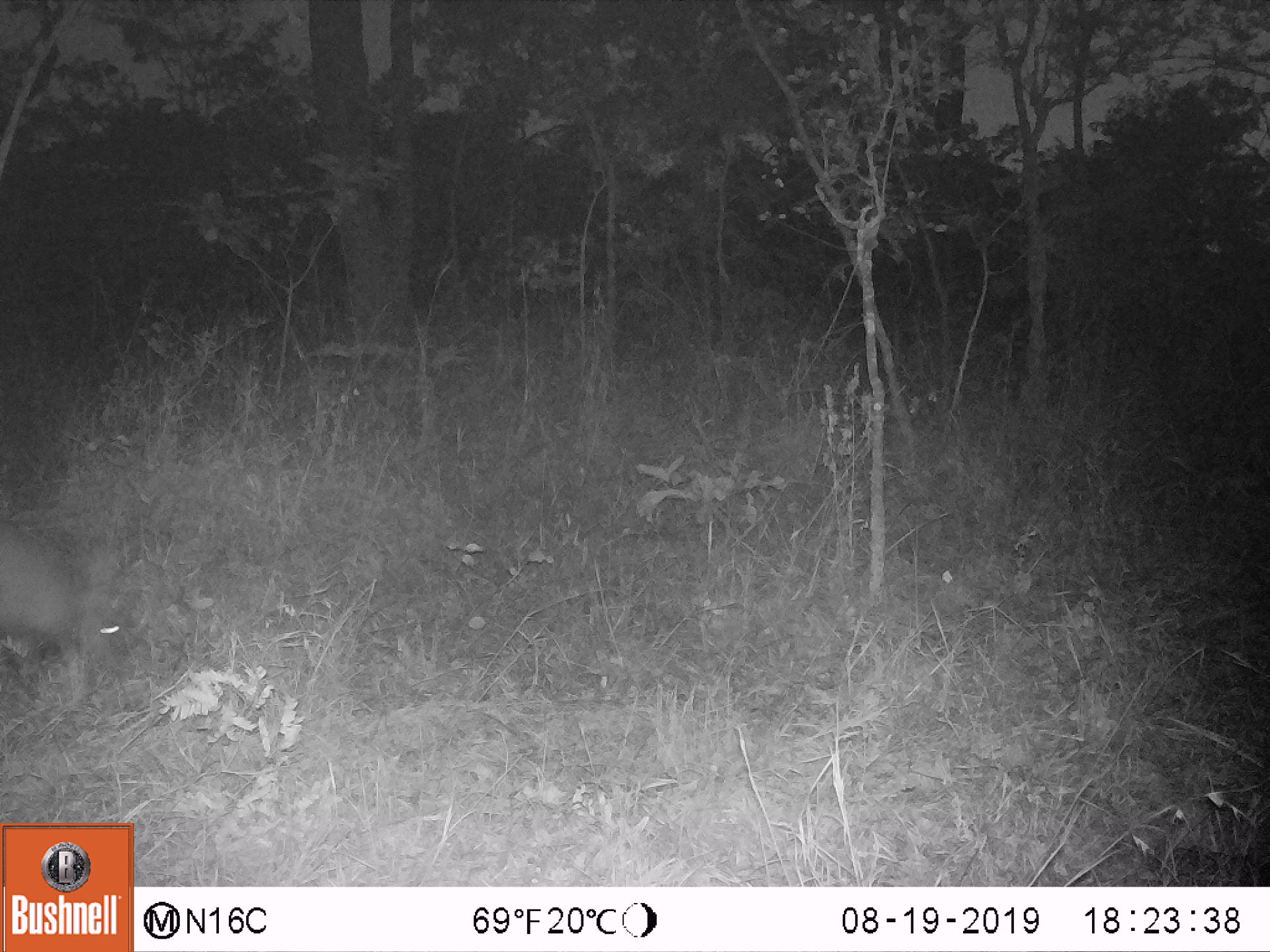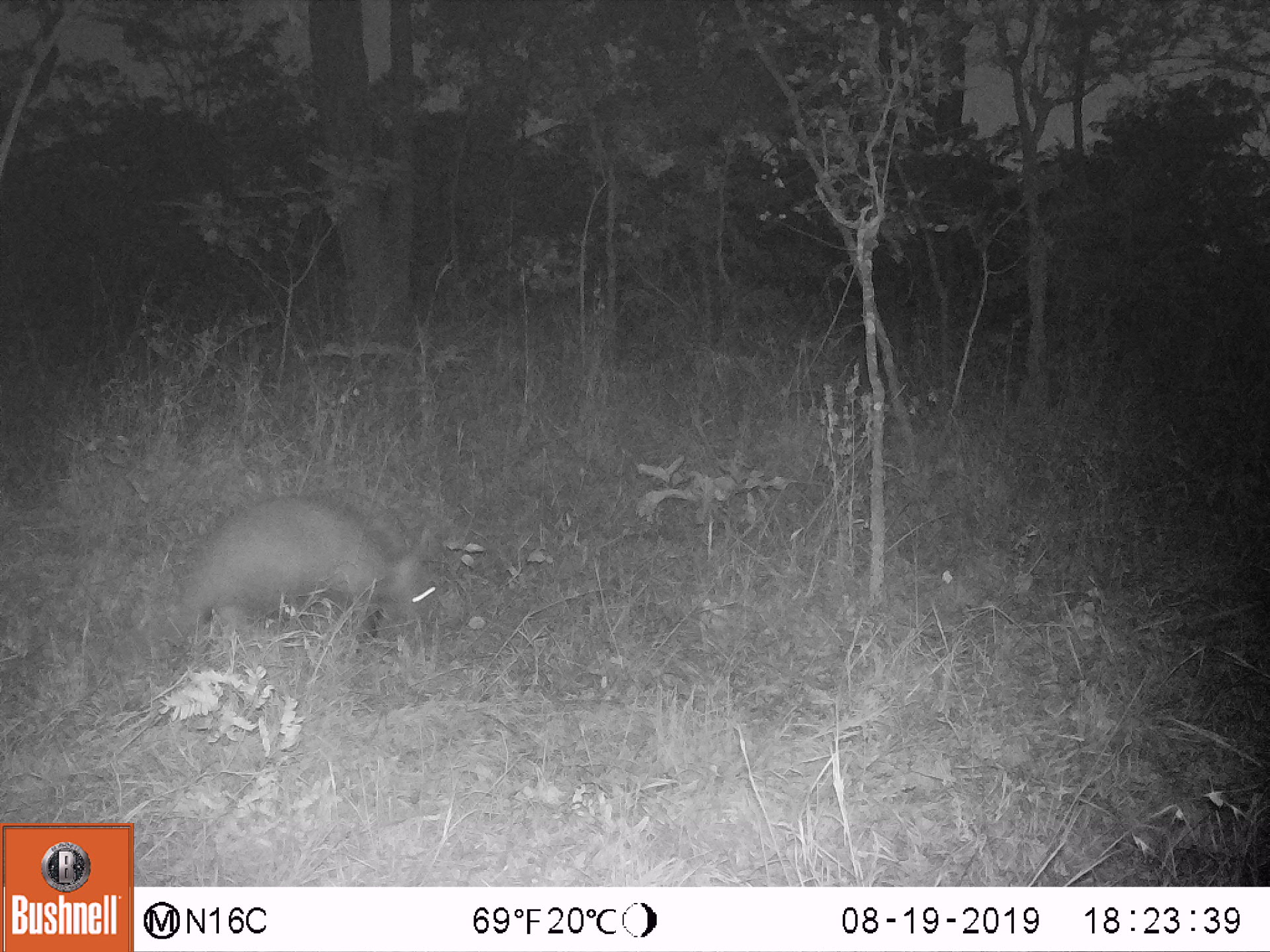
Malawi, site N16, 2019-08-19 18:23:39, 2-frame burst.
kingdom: Animalia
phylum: Chordata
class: Mammalia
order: Tubulidentata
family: Orycteropodidae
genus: Orycteropus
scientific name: Orycteropus afer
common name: aardvark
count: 1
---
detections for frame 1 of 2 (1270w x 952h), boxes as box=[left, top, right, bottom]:
aardvark: box=[0, 530, 128, 670]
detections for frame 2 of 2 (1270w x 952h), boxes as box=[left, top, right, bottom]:
aardvark: box=[138, 493, 450, 643]